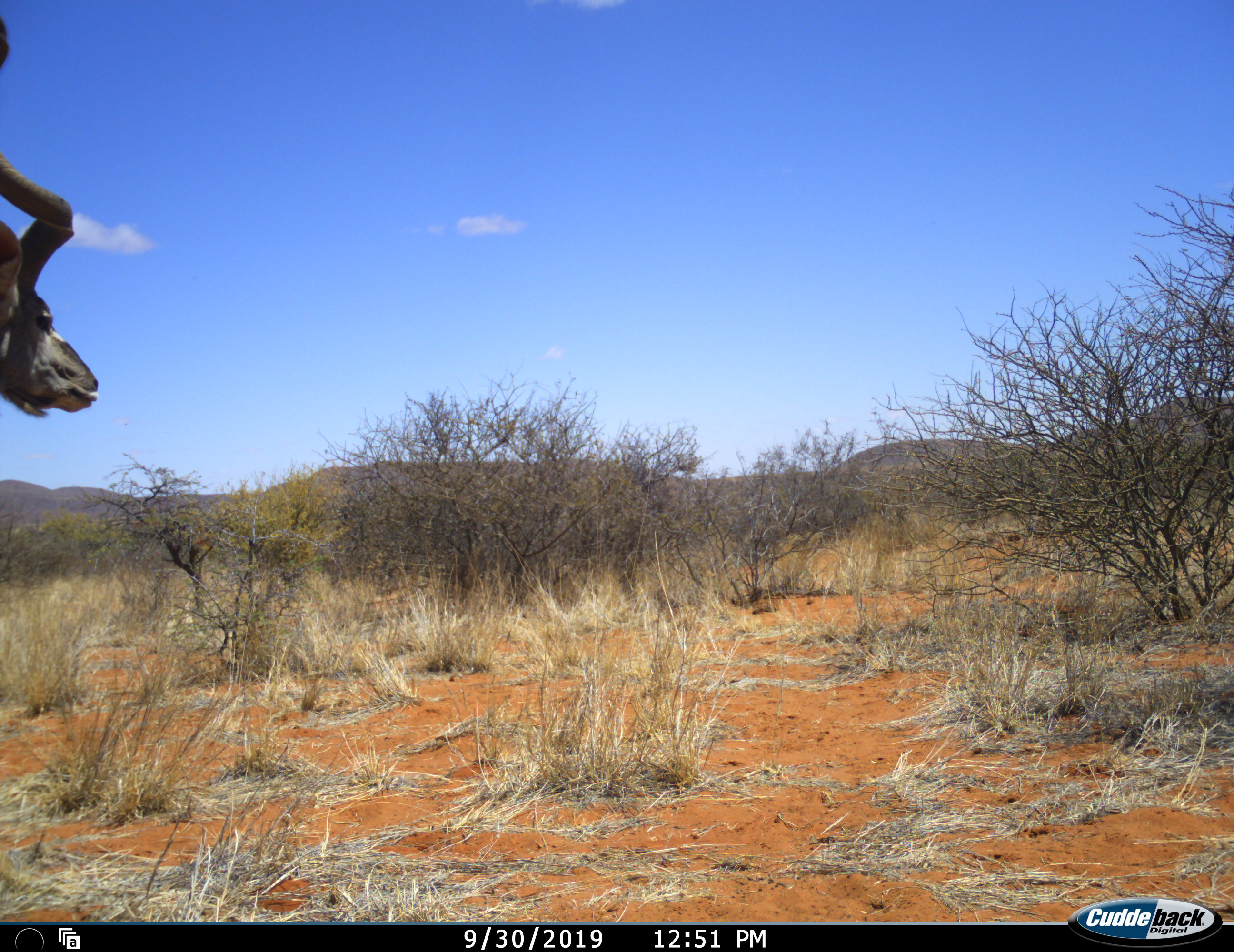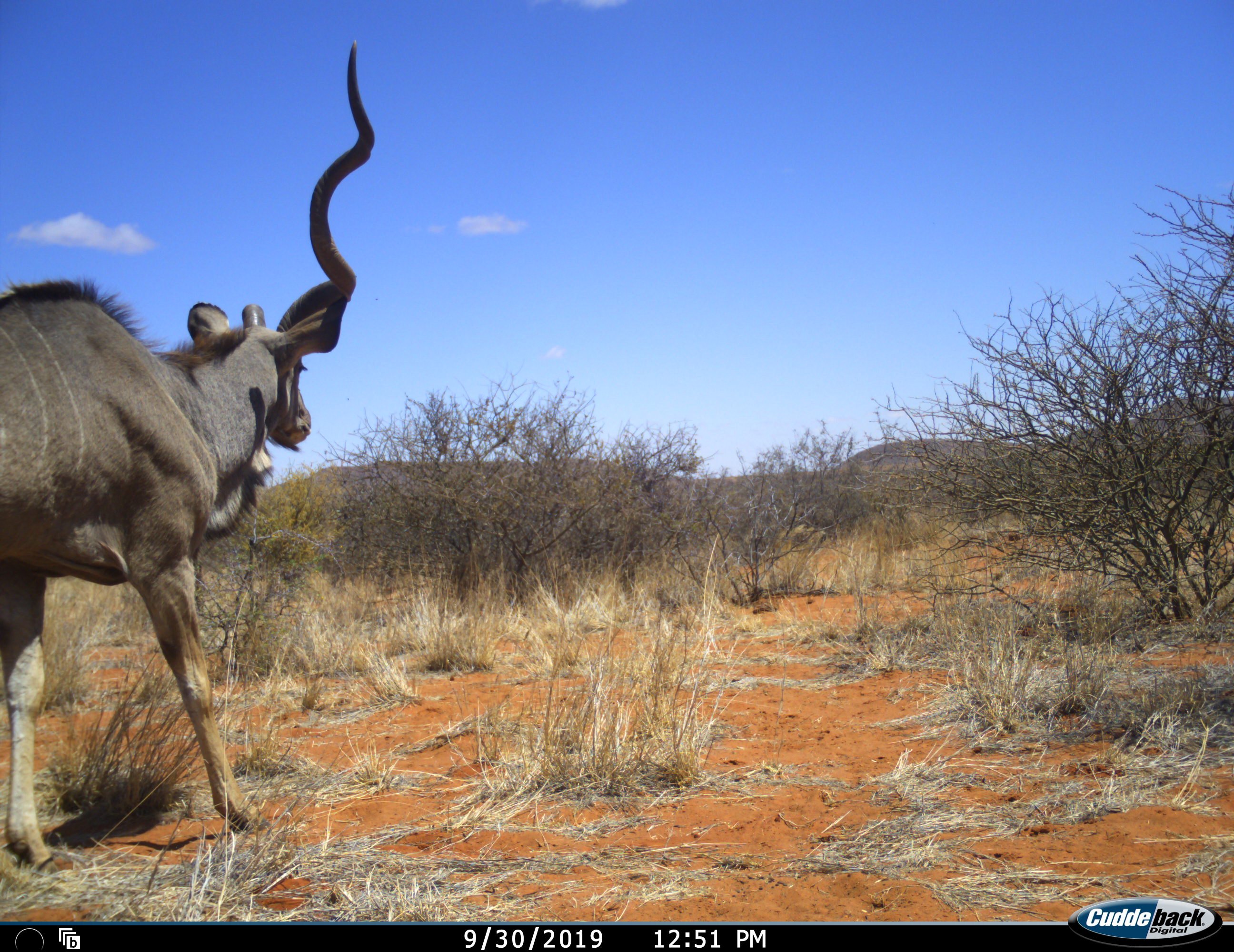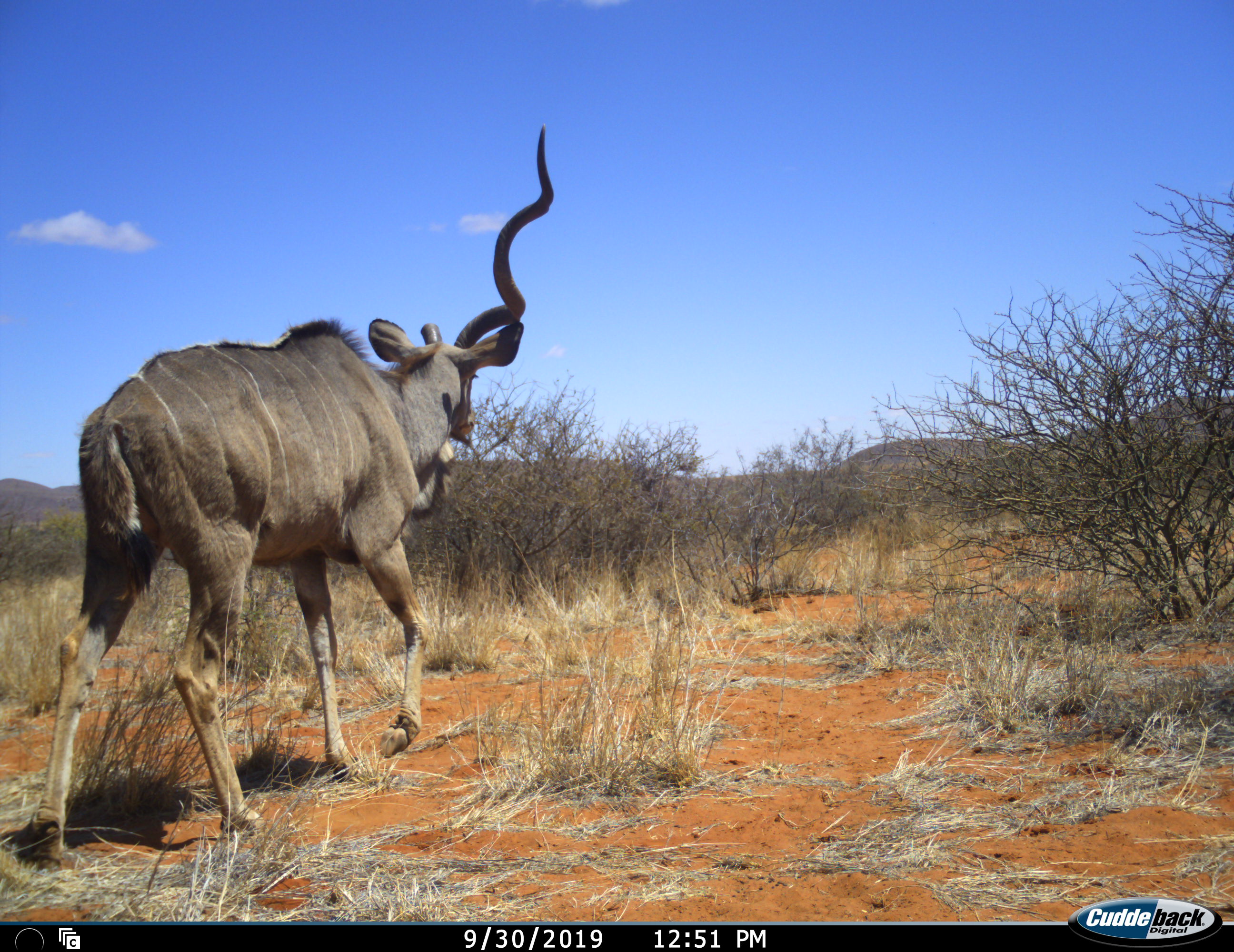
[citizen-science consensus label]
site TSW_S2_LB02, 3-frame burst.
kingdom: Animalia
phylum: Chordata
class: Mammalia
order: Artiodactyla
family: Bovidae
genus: Tragelaphus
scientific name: Tragelaphus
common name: kudu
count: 1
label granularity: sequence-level